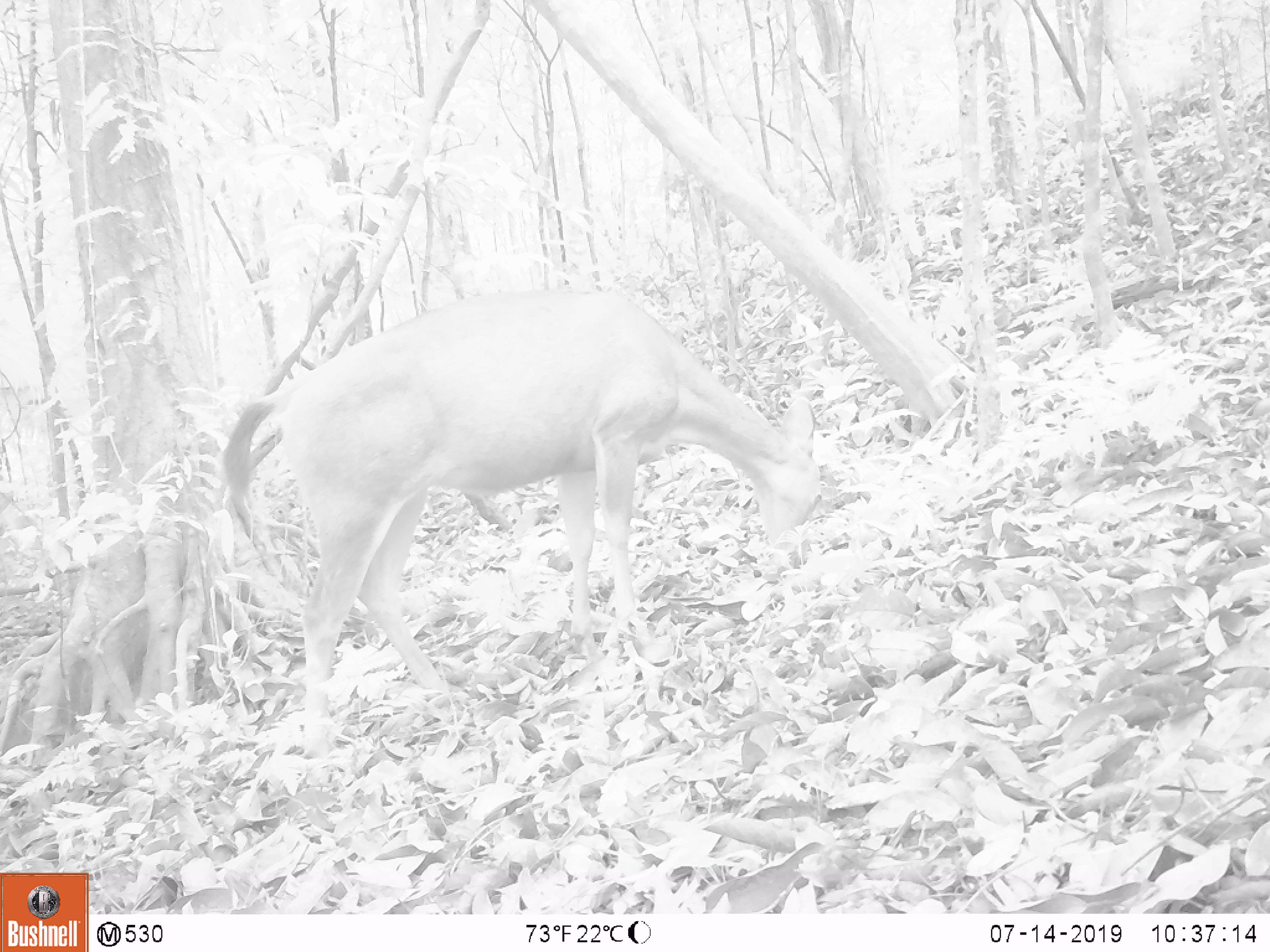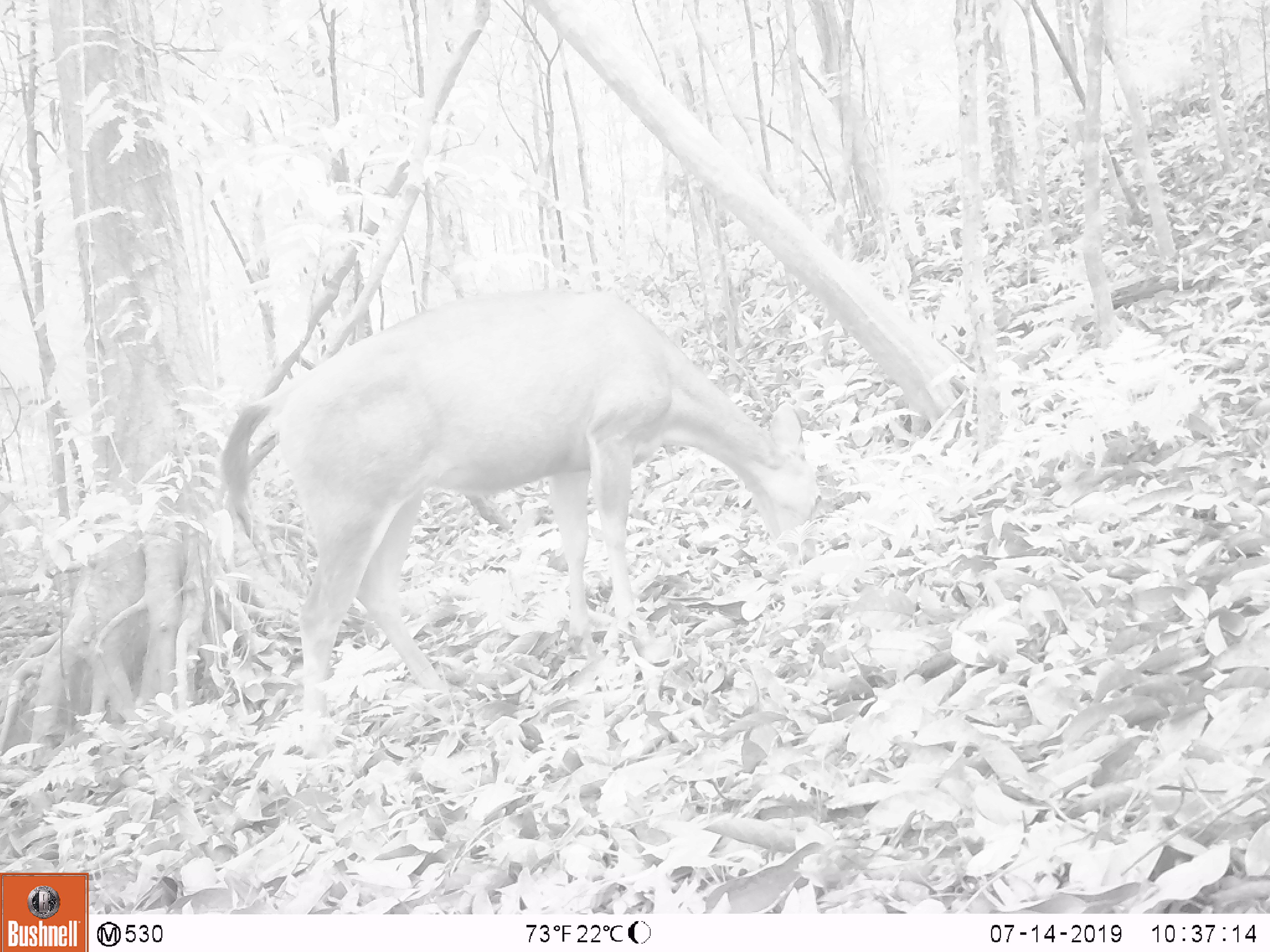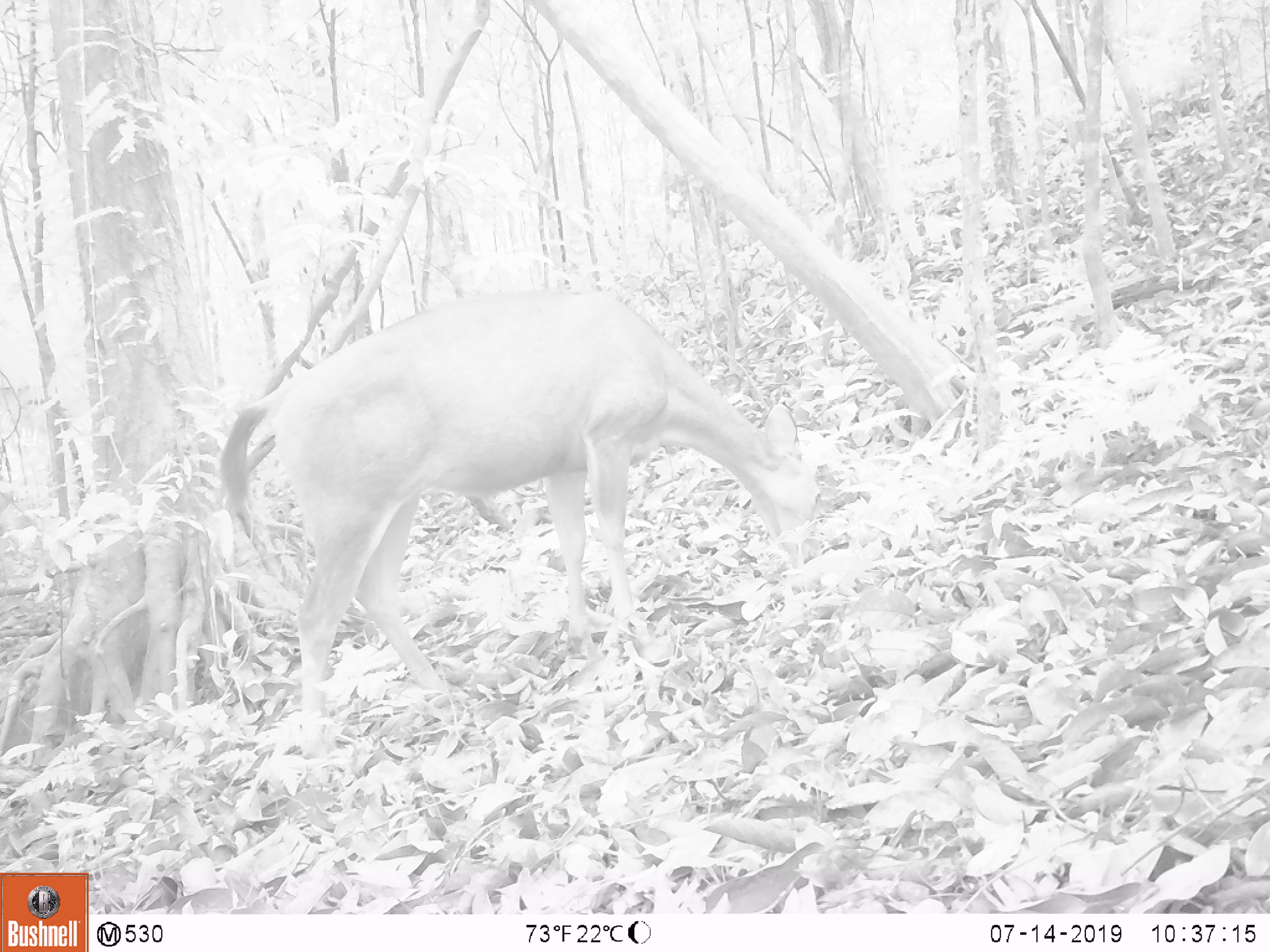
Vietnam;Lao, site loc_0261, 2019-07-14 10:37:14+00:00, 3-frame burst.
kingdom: Animalia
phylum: Chordata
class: Mammalia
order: Artiodactyla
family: Cervidae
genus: Rusa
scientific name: Rusa unicolor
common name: sambar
Sambar (Rusa unicolor). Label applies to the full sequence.